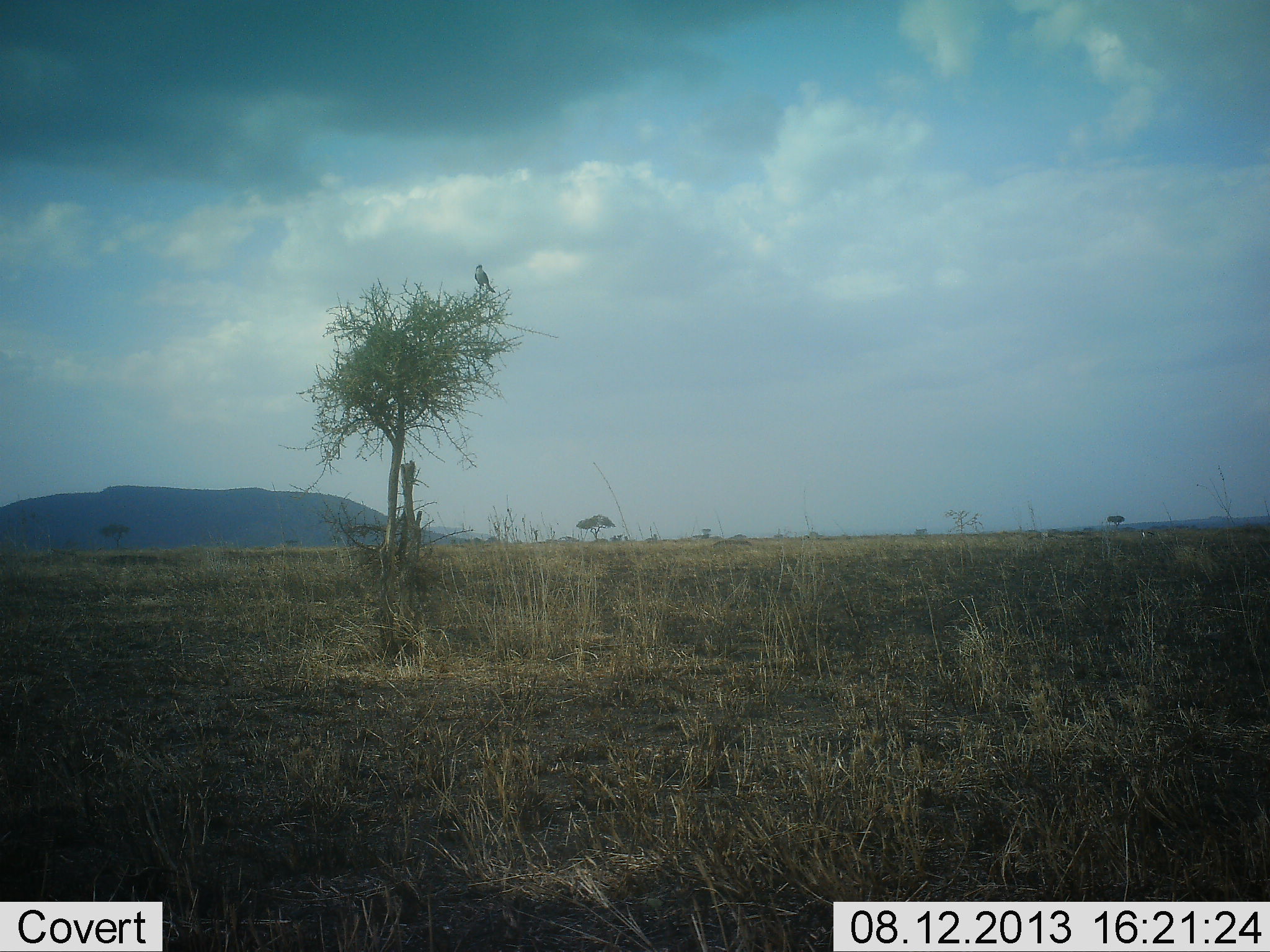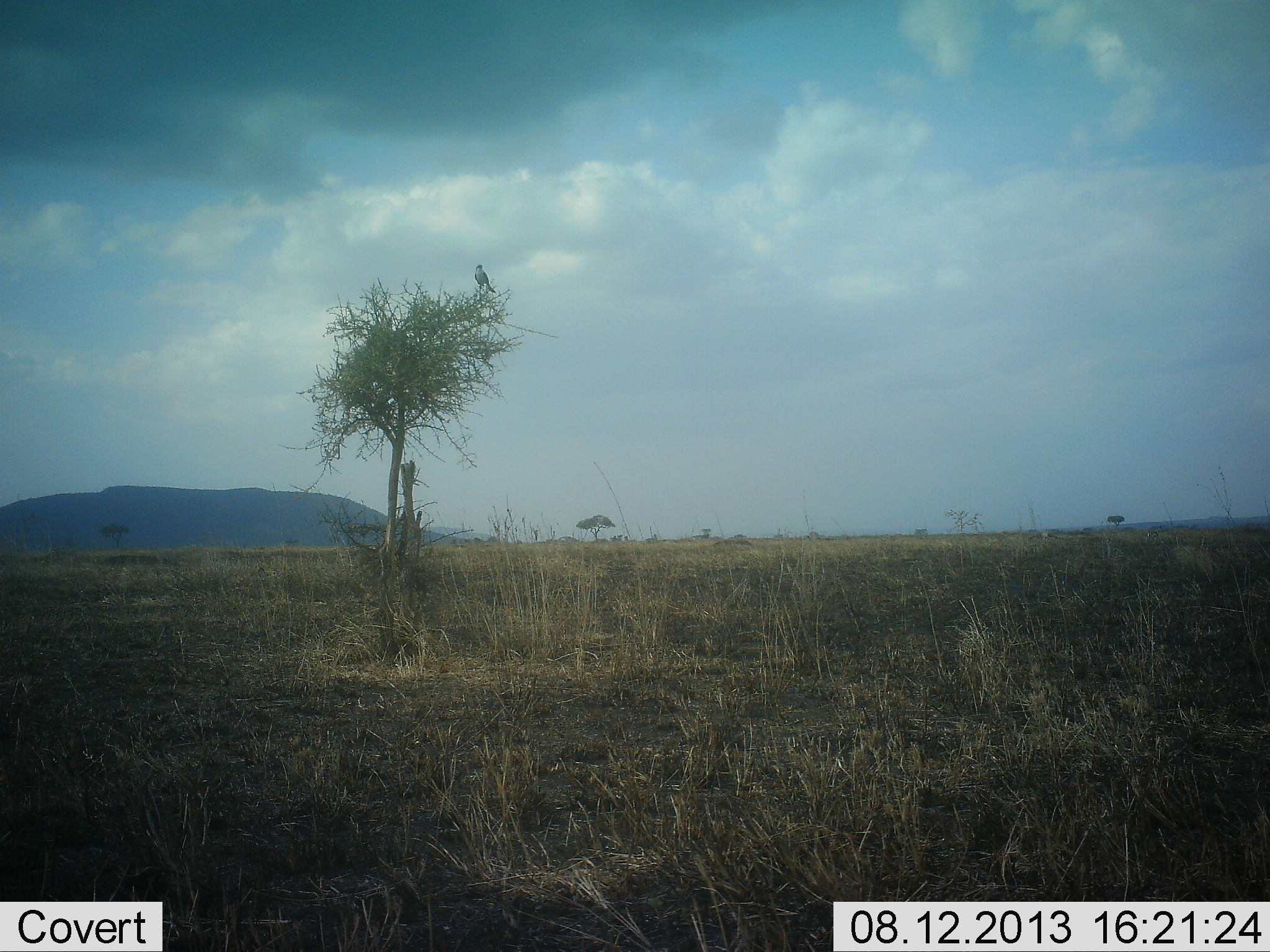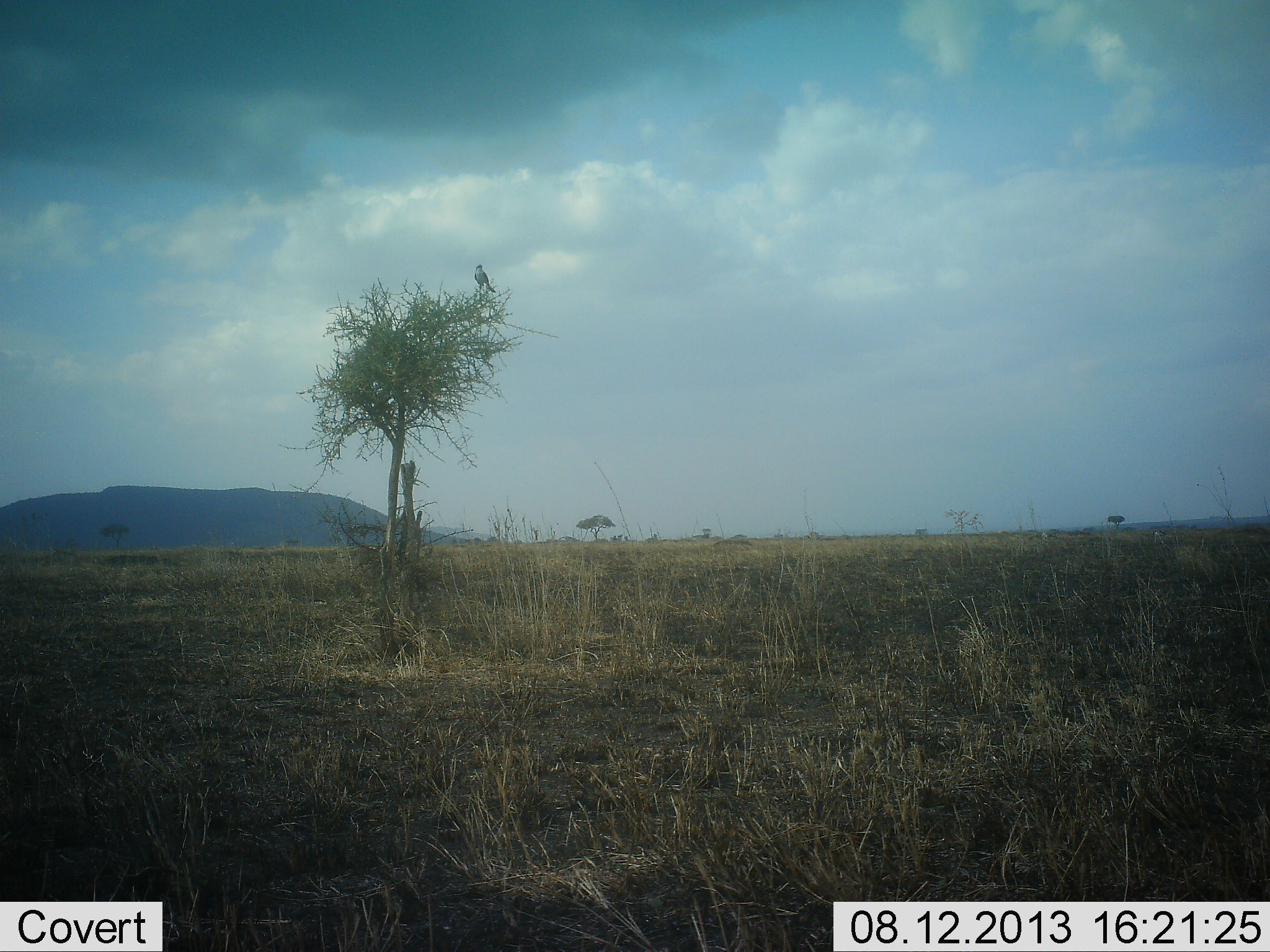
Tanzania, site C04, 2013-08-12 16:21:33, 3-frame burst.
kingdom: Animalia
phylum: Chordata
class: Aves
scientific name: Aves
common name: bird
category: otherbird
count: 1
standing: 52%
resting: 52%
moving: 0%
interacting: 0%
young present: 0%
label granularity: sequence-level